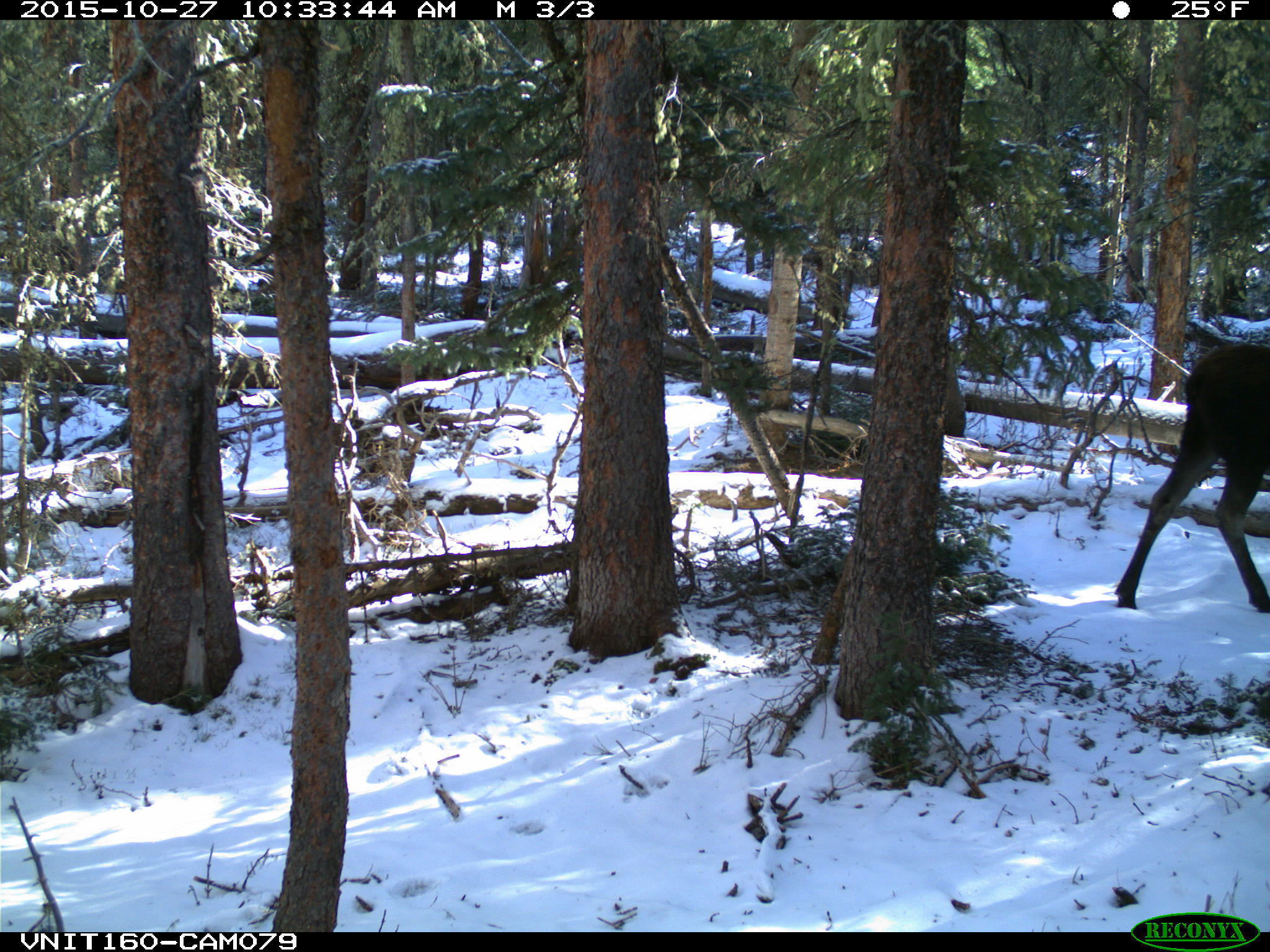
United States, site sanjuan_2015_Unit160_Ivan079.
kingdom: Animalia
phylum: Chordata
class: Mammalia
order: Artiodactyla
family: Cervidae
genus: Alces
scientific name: Alces alces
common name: moose